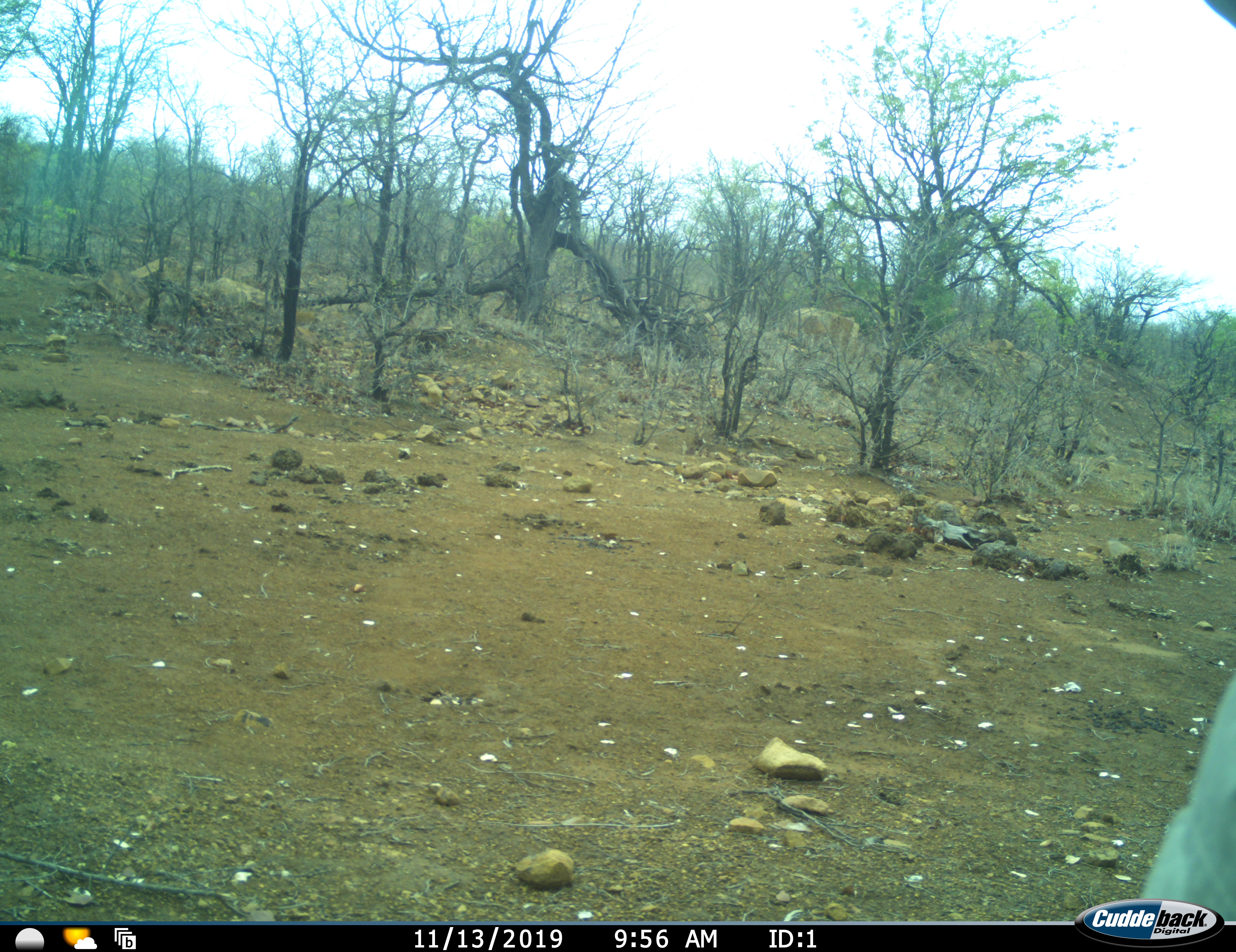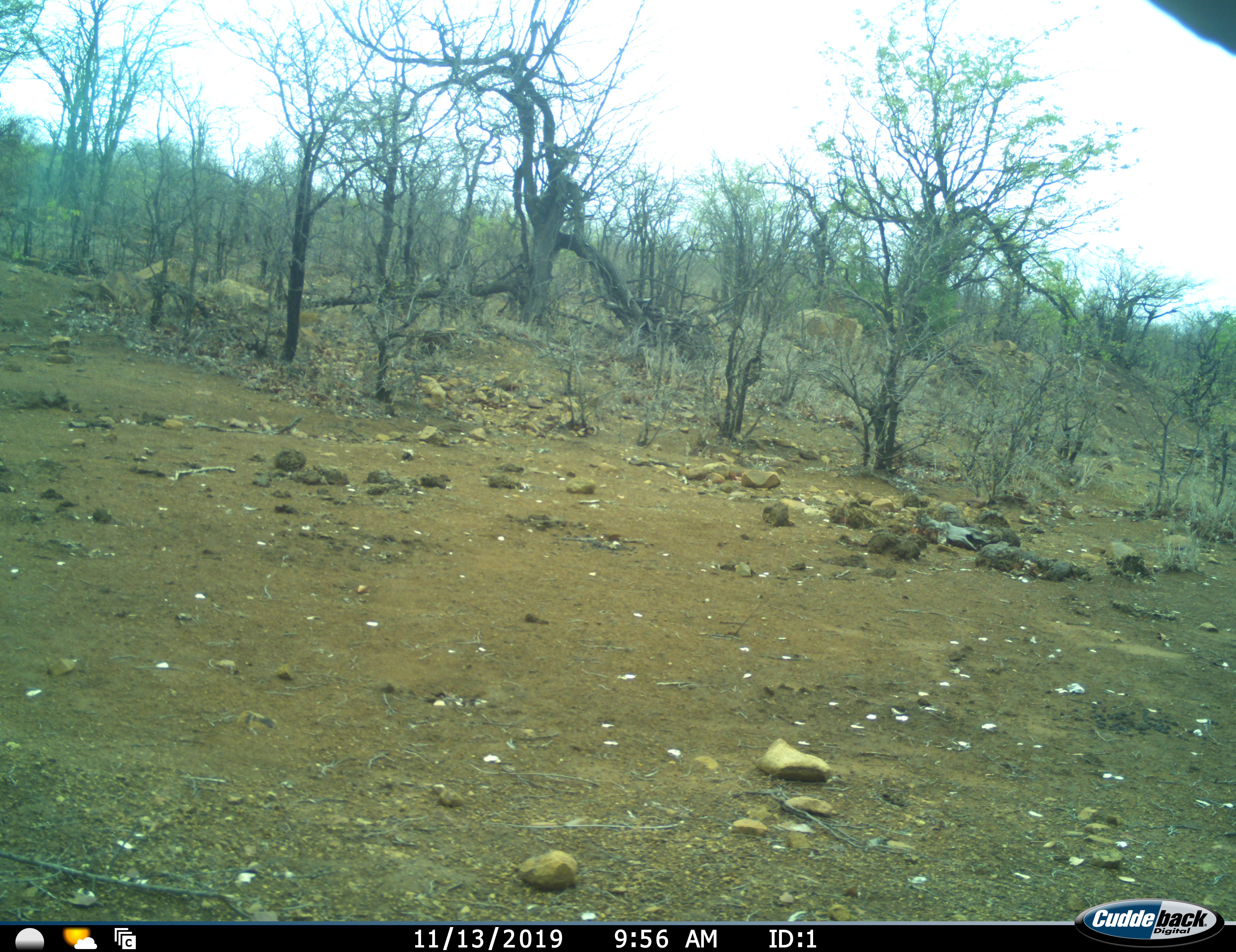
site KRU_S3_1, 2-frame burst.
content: unidentified animal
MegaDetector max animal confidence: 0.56